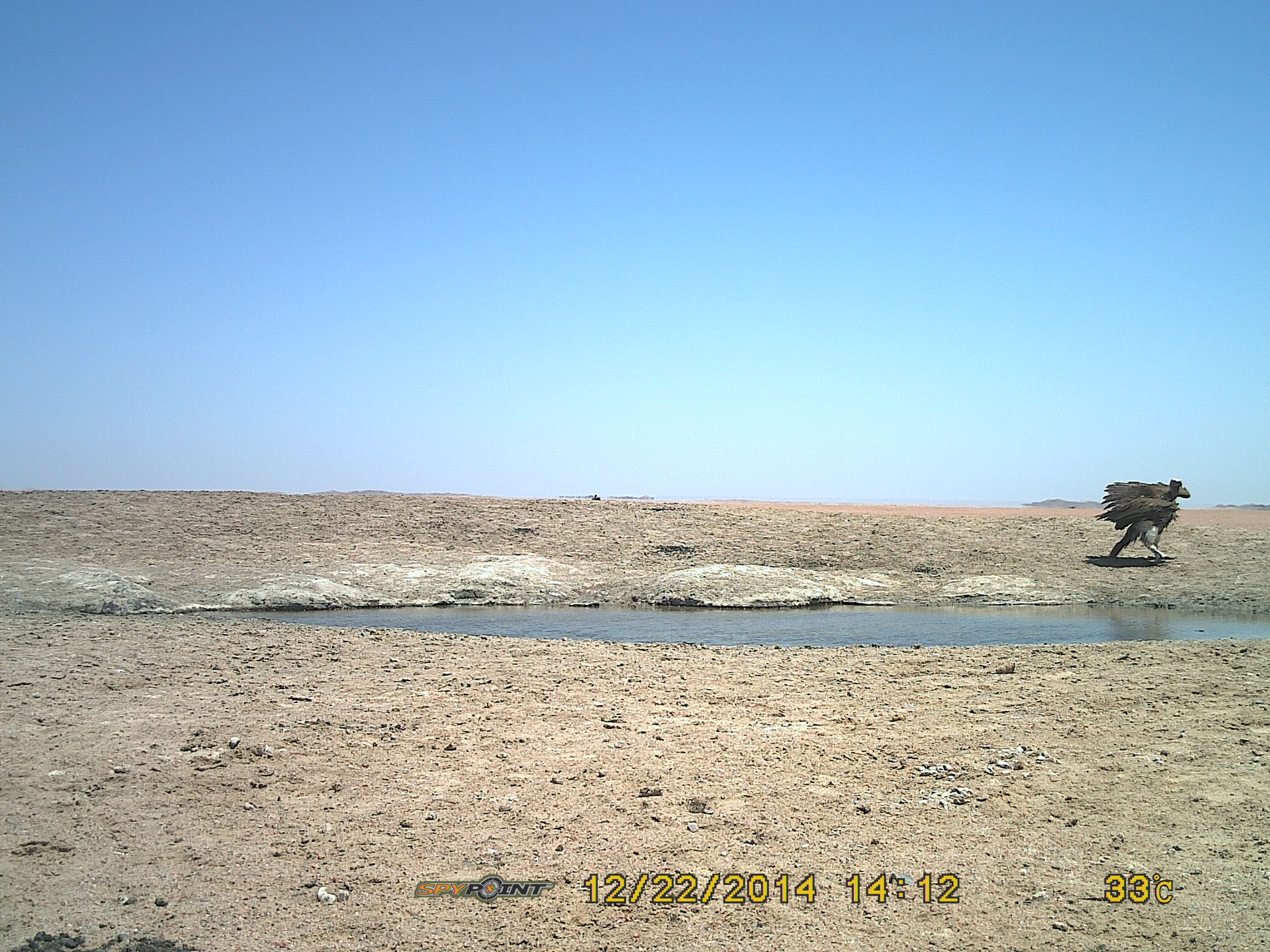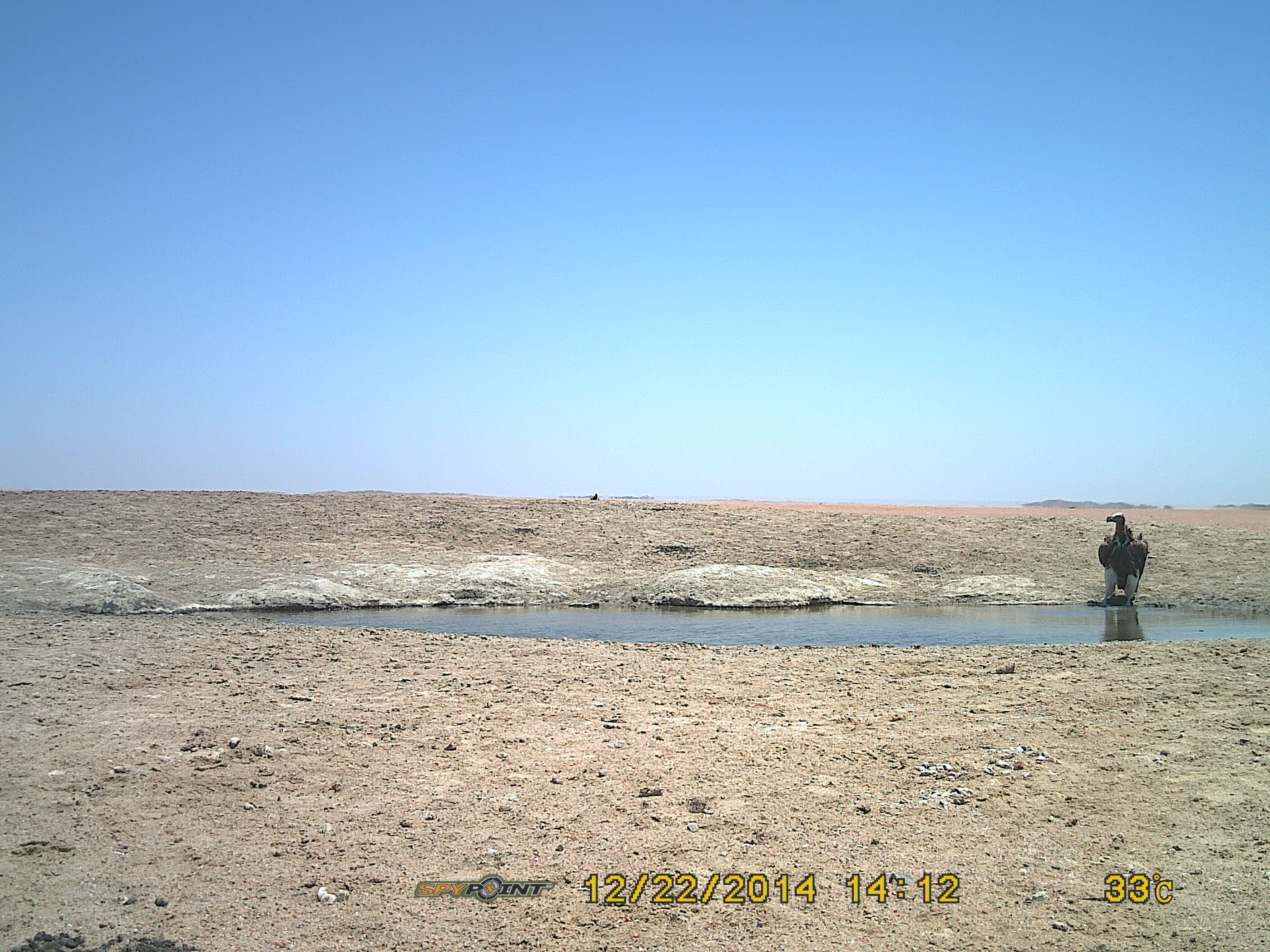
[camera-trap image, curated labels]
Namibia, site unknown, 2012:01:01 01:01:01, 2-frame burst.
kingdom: Animalia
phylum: Chordata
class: Aves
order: Accipitriformes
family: Accipitridae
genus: Torgos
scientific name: Torgos tracheliotos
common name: lappet-faced vulture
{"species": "Torgos tracheliotos (lappet-faced vulture)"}